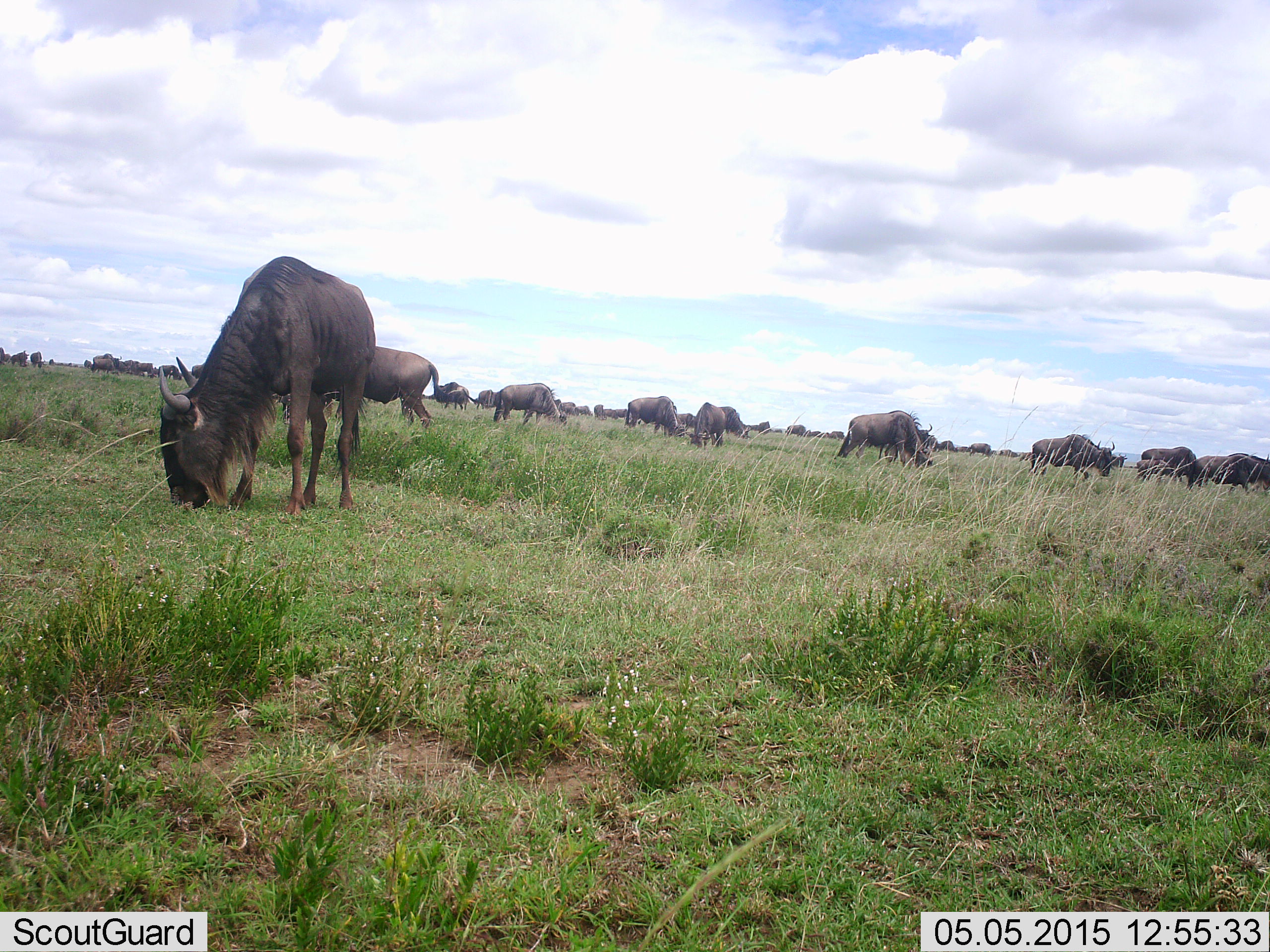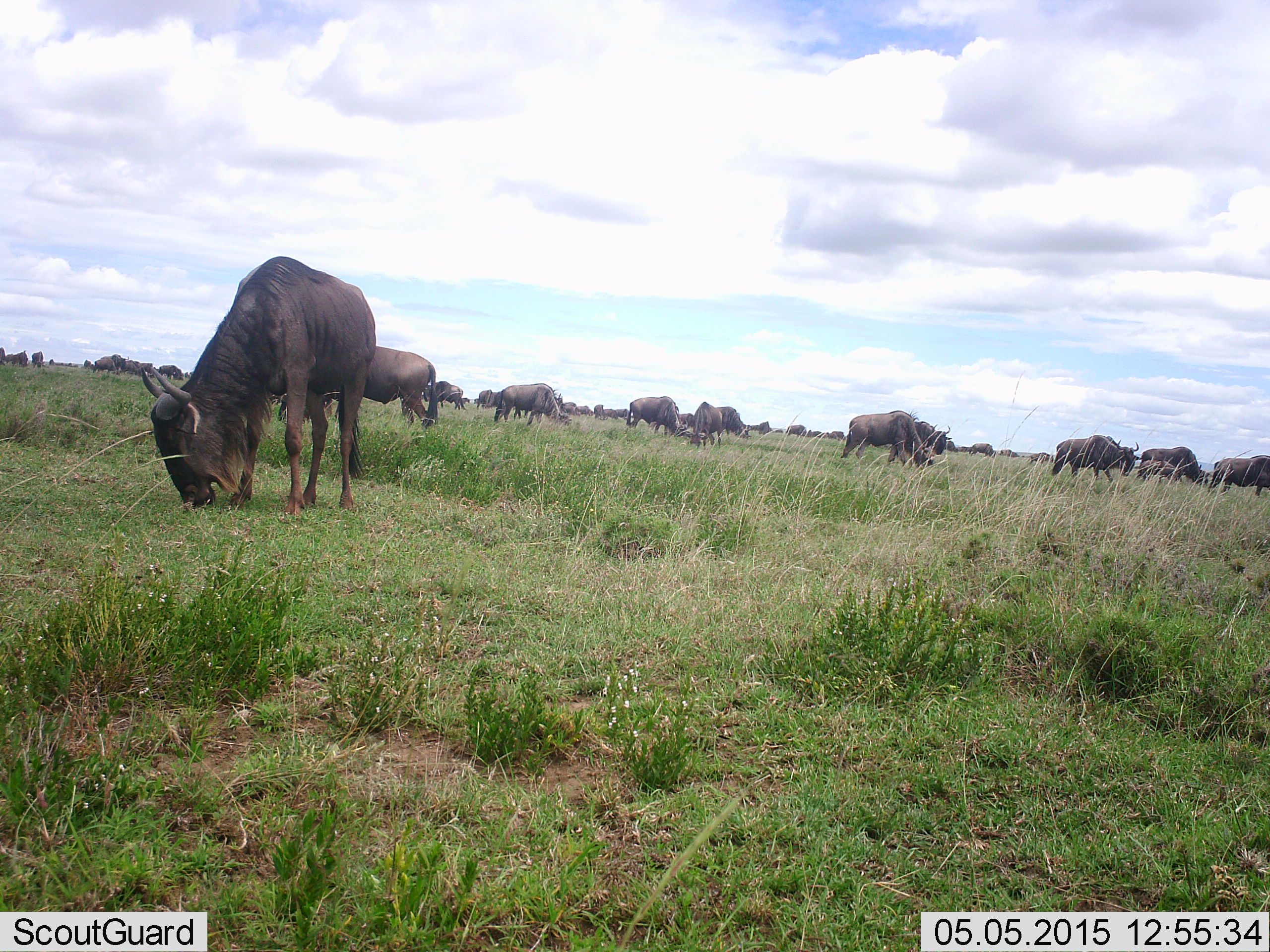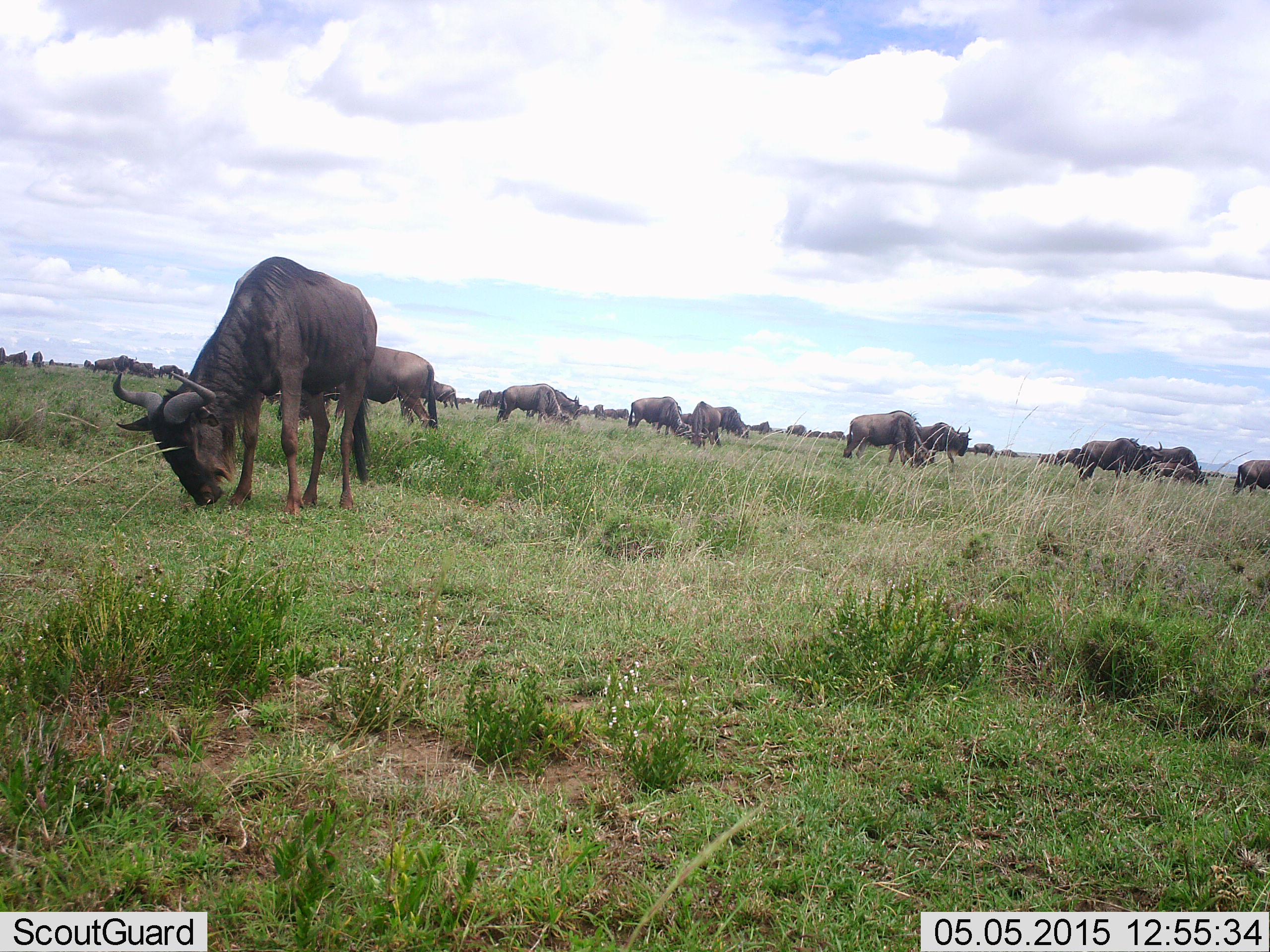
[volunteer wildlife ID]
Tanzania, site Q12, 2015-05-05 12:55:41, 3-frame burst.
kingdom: Animalia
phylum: Chordata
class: Mammalia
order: Artiodactyla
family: Bovidae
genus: Connochaetes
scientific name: Connochaetes taurinus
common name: blue wildebeest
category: wildebeest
Wildebeest (blue wildebeest) (Connochaetes taurinus), count 11-50. Behavior (volunteer vote fractions): standing 10%, resting 0%, moving 40%, interacting 0%. Young present (vote fraction): 0%. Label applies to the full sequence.